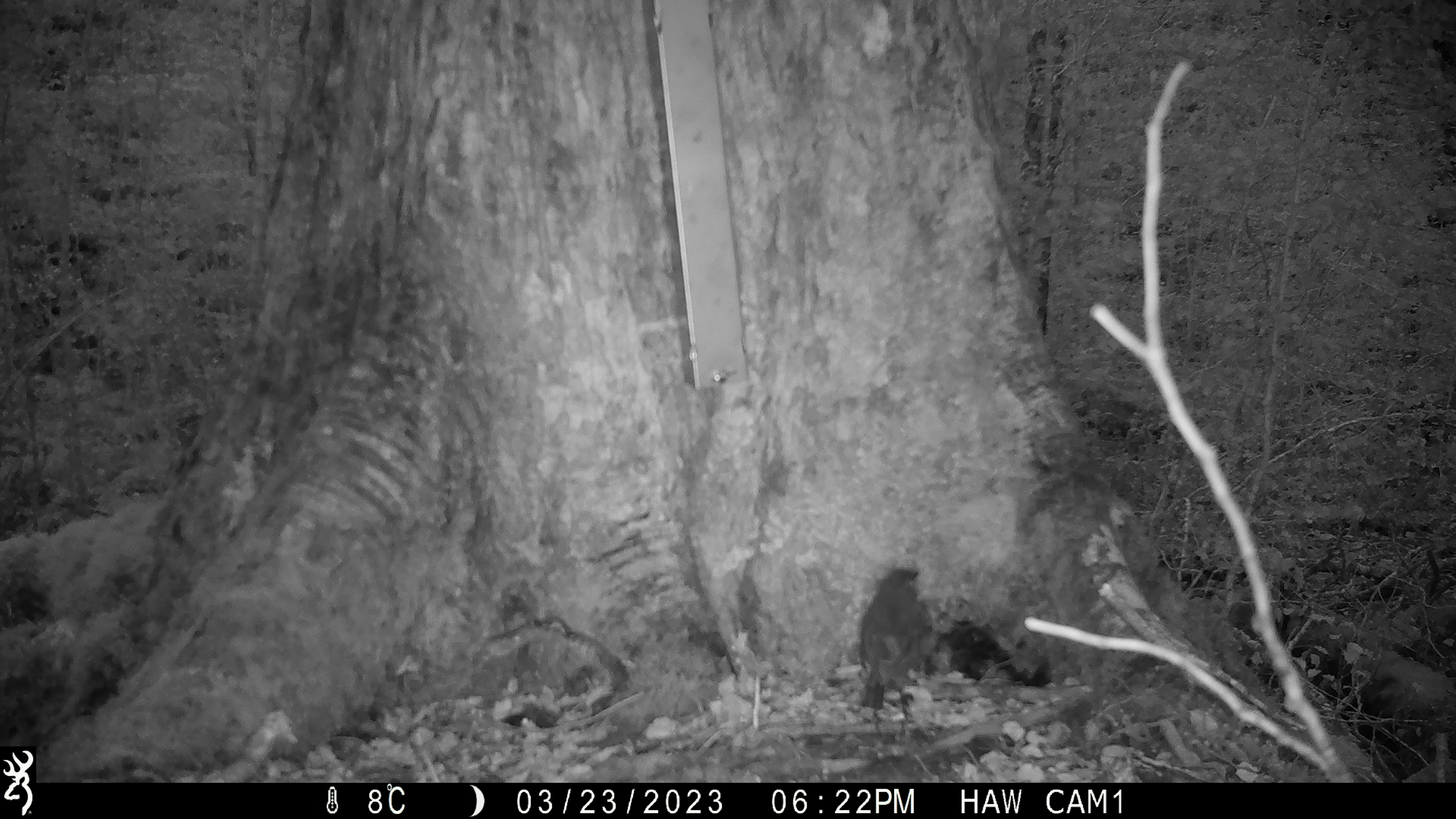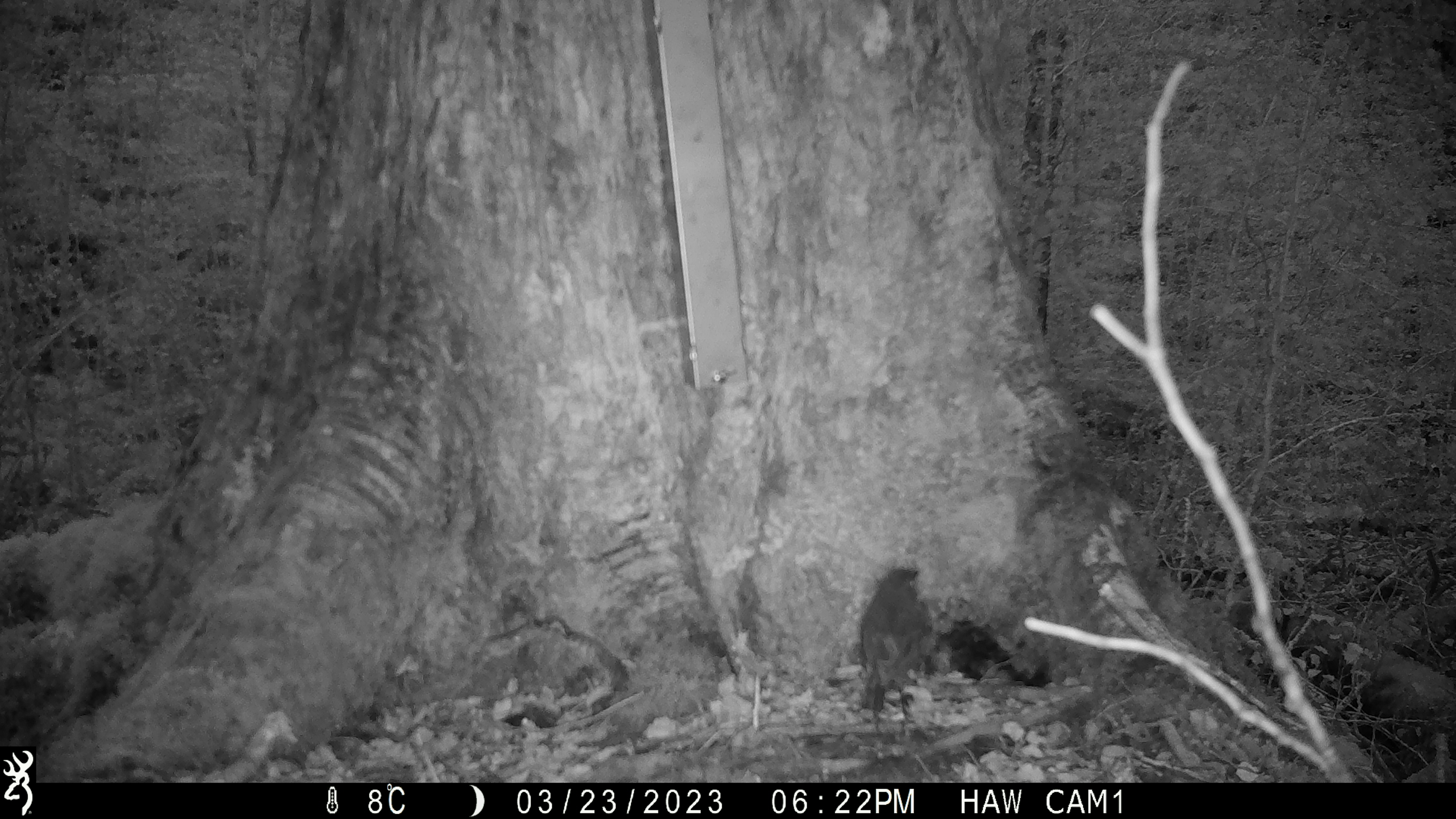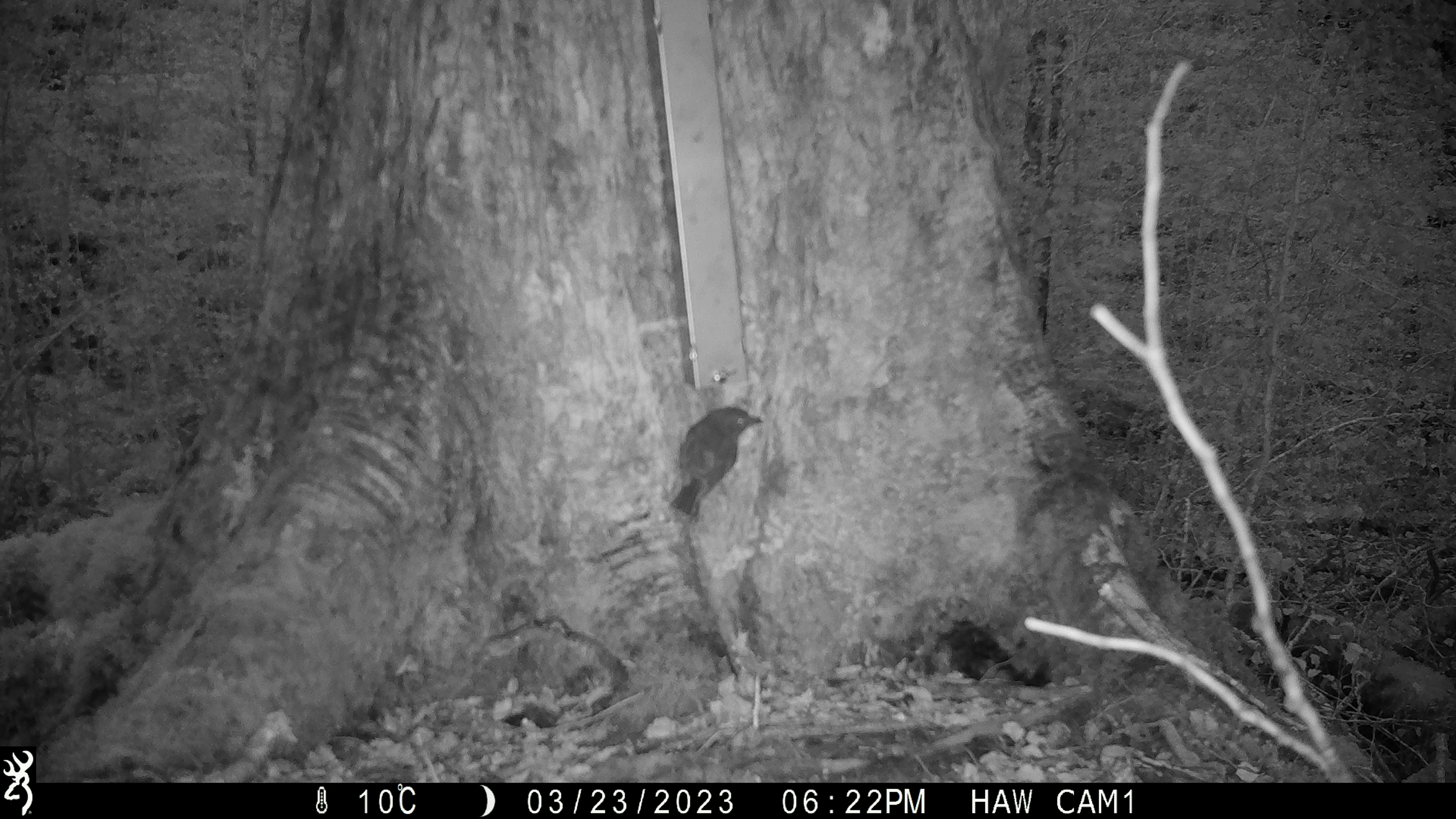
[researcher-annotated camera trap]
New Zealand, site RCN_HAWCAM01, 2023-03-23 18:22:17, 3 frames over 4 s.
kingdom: Animalia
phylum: Chordata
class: Aves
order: Passeriformes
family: Petroicidae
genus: Petroica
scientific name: Petroica australis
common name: new zealand robin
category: robin